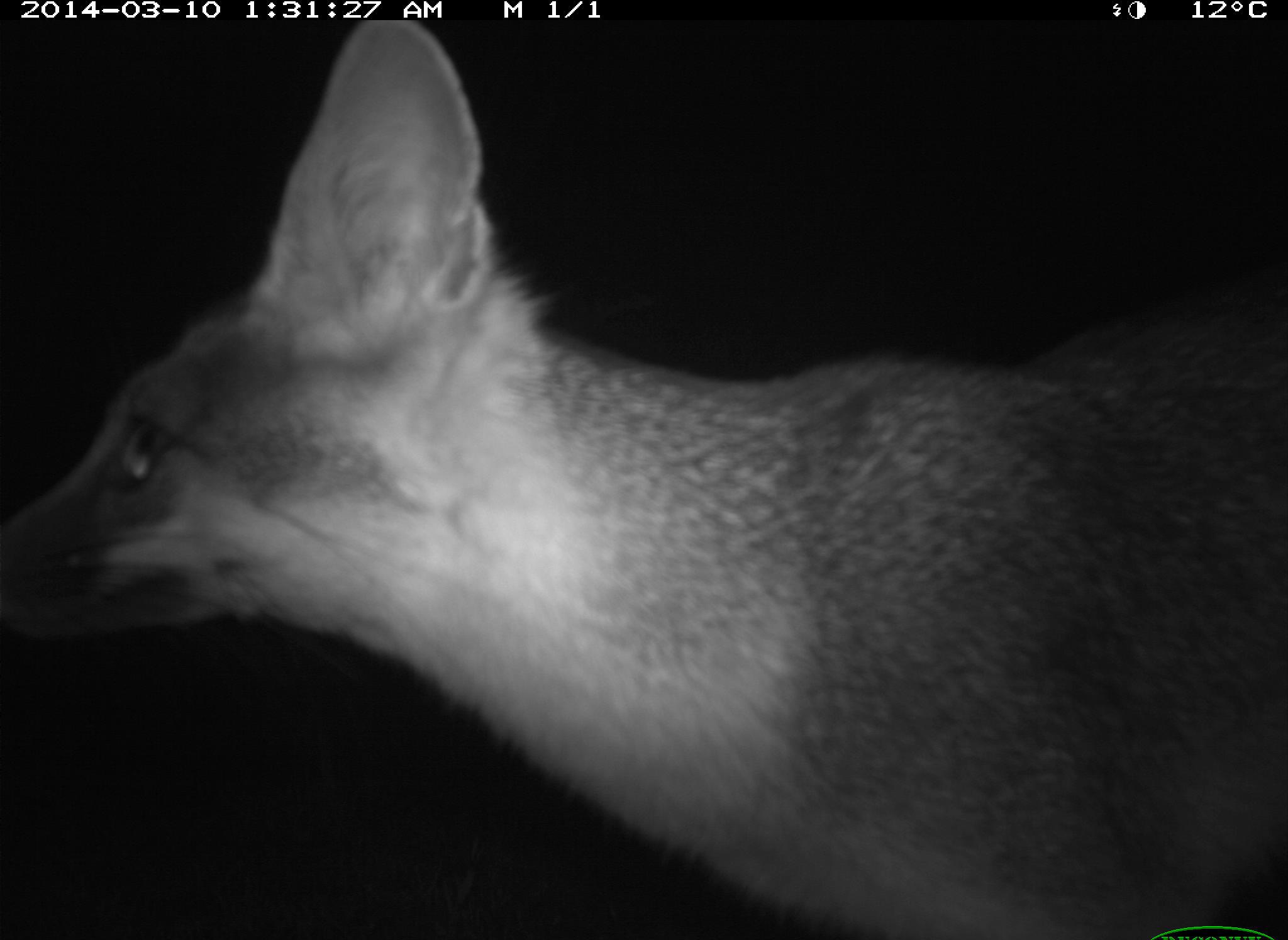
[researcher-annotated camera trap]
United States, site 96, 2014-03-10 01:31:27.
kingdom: Animalia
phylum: Chordata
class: Mammalia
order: Carnivora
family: Canidae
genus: Urocyon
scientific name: Urocyon cinereoargenteus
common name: gray fox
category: fox